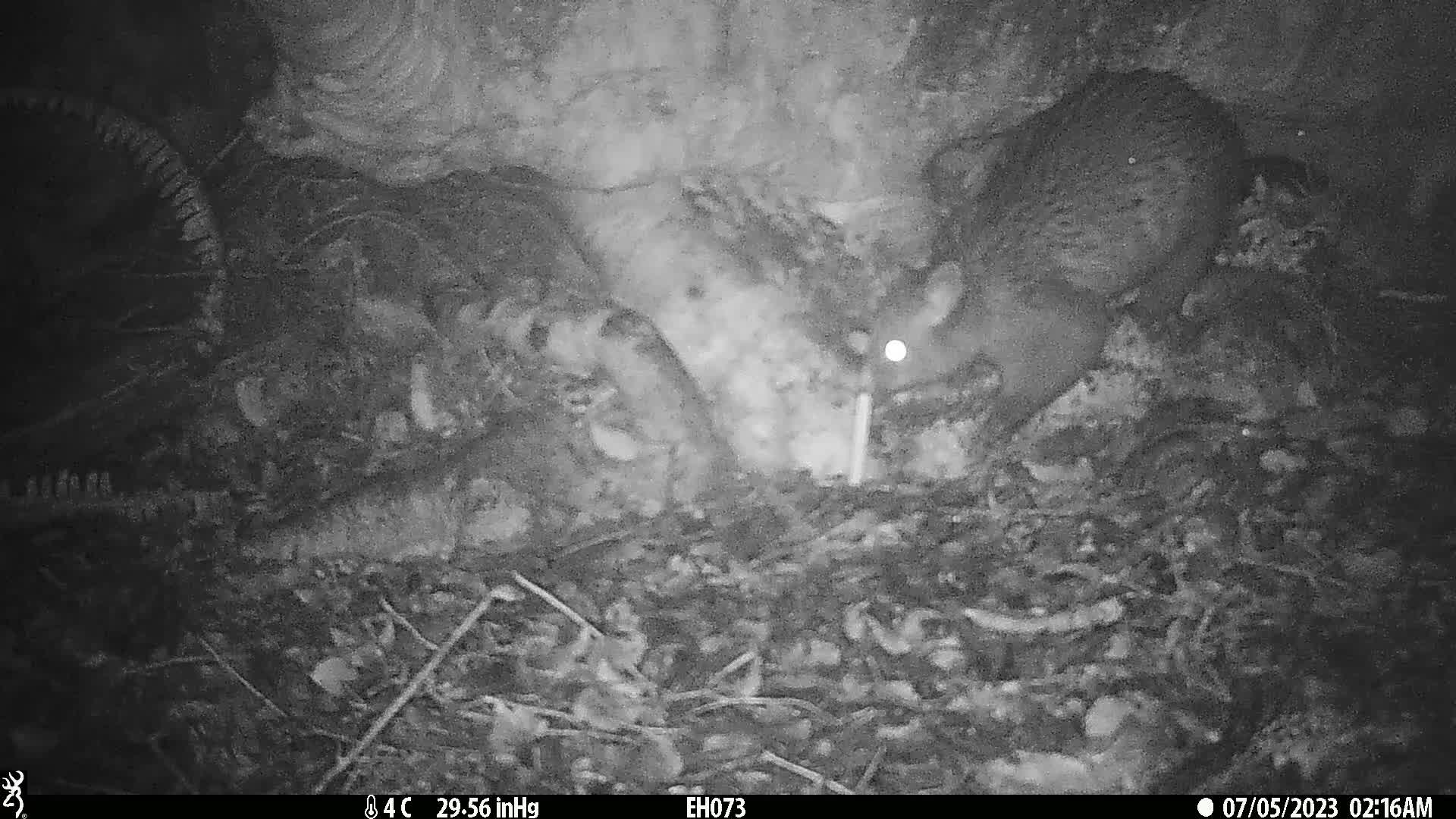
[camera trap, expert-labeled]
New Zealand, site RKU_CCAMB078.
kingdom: Animalia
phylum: Chordata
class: Mammalia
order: Diprotodontia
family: Phalangeridae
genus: Trichosurus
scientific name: Trichosurus vulpecula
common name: common brushtail possum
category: possum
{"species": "possum (common brushtail possum) (Trichosurus vulpecula)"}